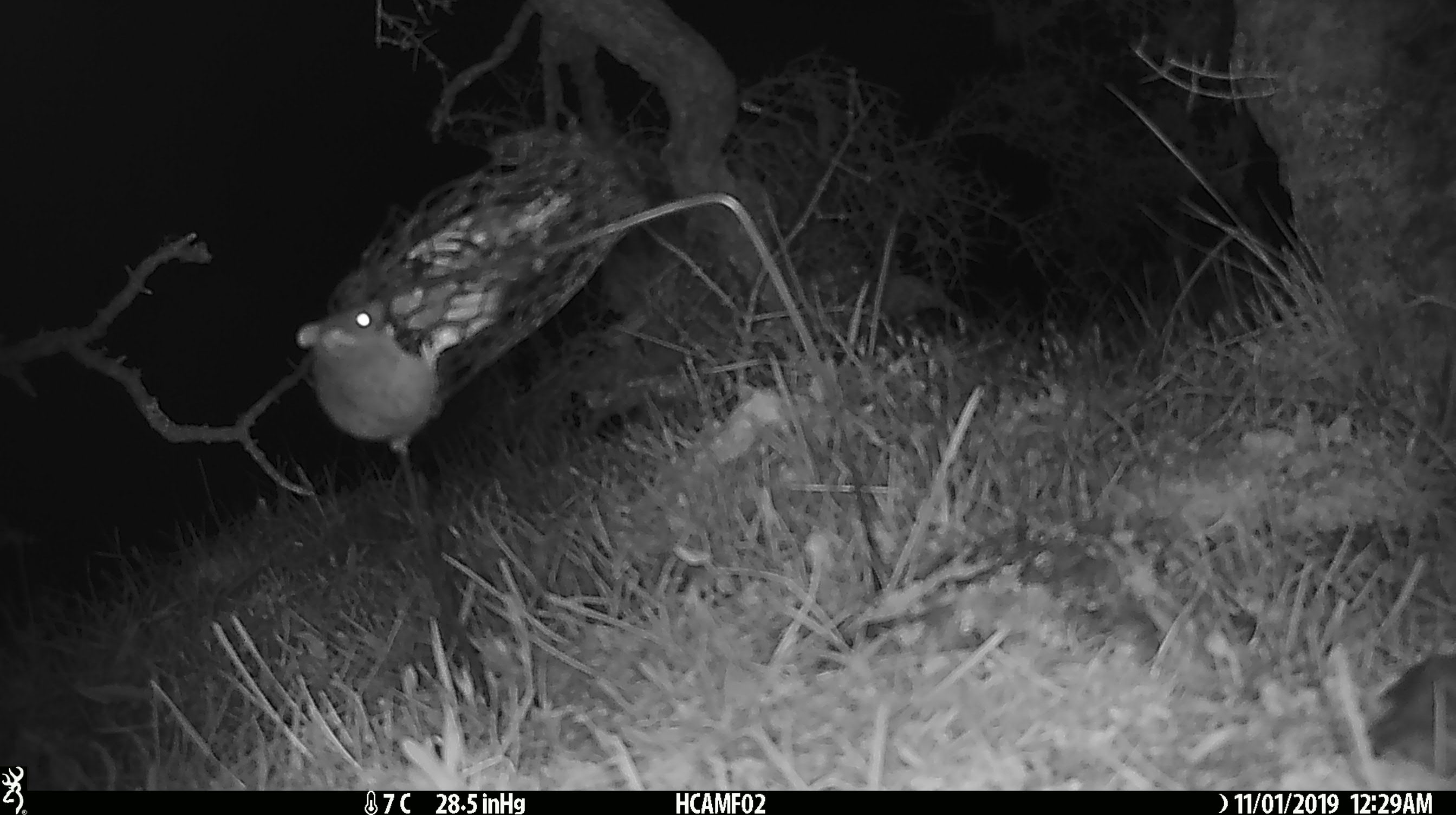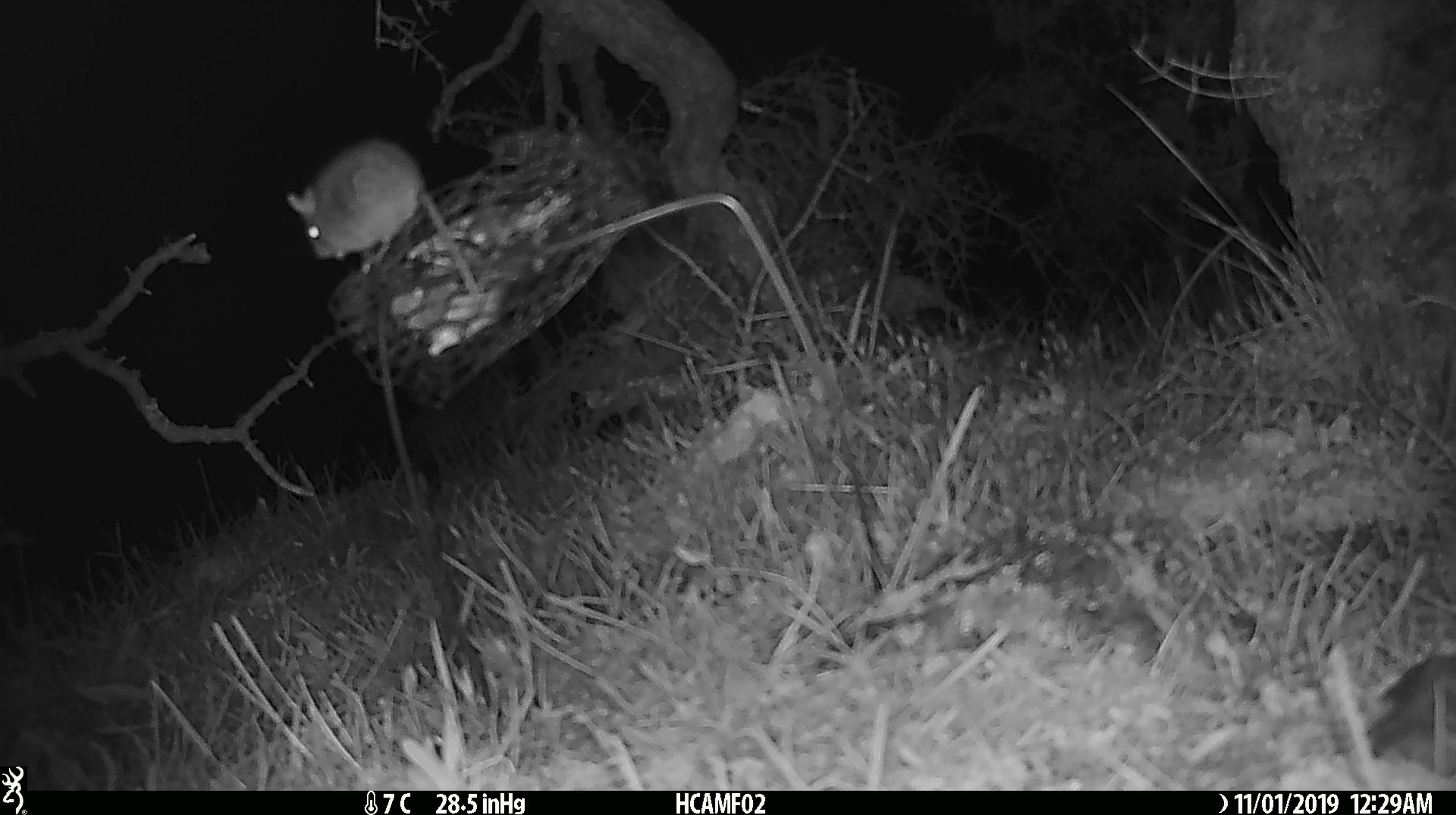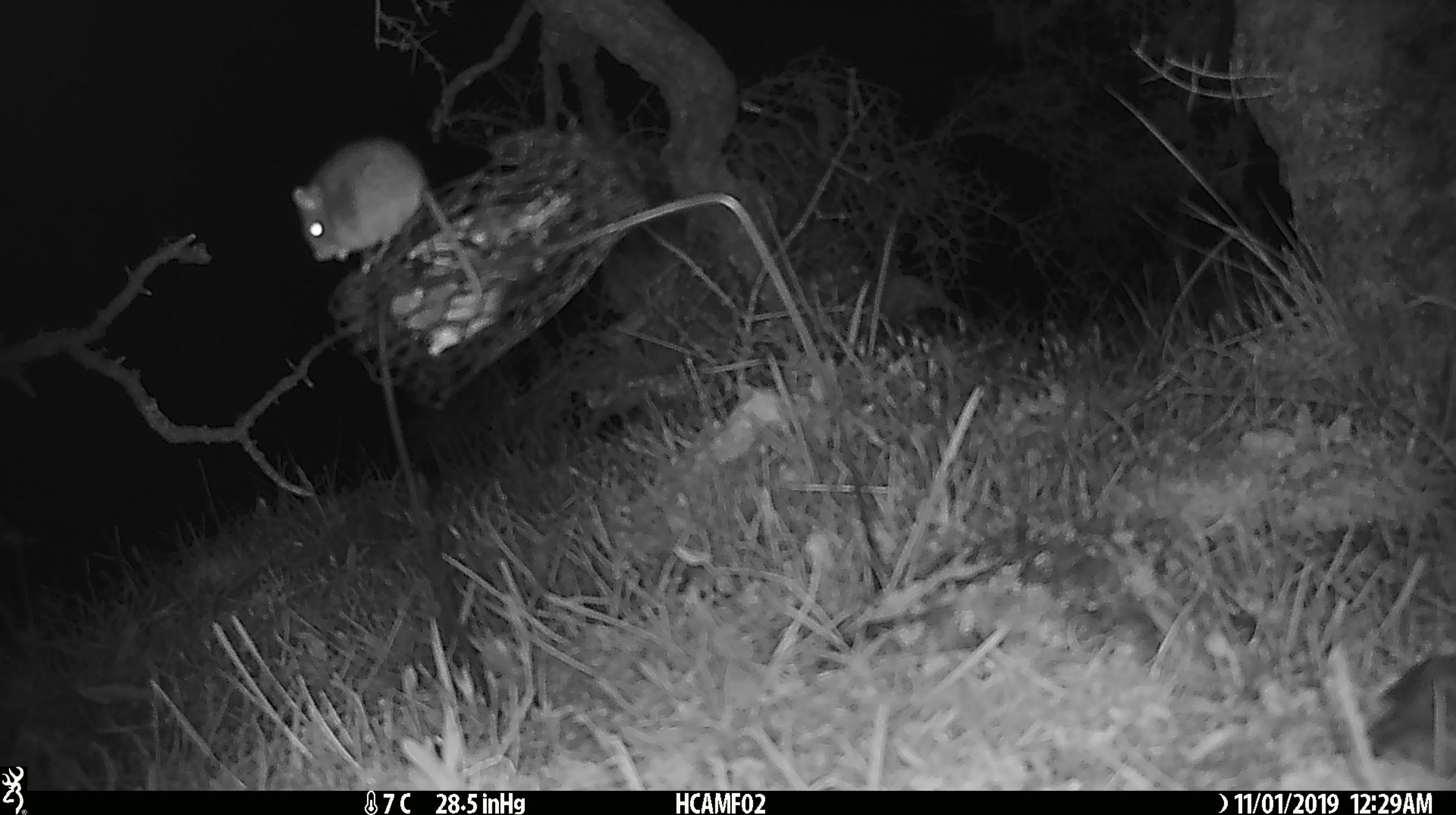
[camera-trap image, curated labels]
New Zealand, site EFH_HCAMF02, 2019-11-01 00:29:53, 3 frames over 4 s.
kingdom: Animalia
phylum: Chordata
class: Mammalia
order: Rodentia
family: Muridae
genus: Mus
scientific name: Mus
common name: mouse